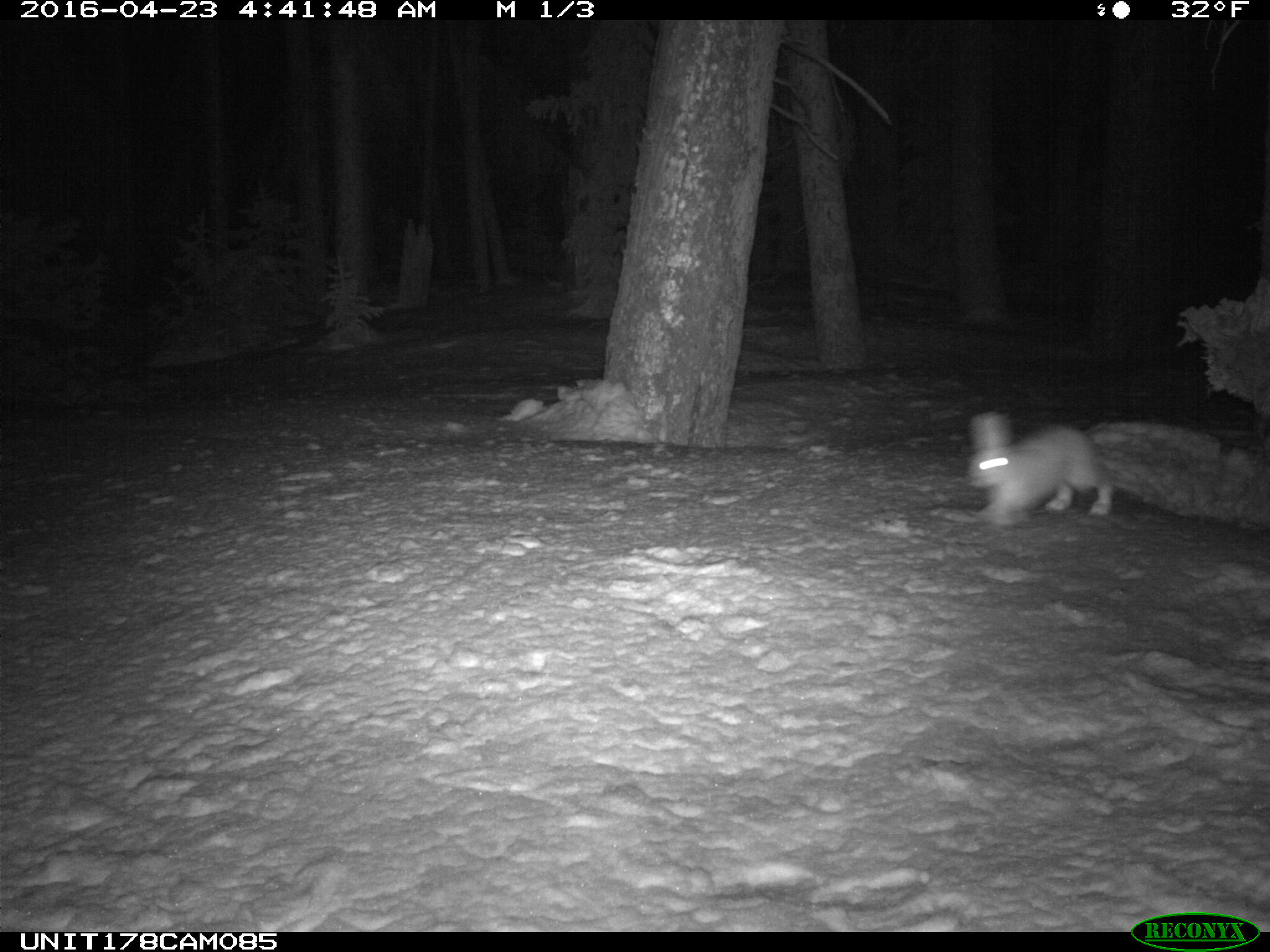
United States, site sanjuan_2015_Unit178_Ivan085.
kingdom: Animalia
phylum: Chordata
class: Mammalia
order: Lagomorpha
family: Leporidae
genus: Lepus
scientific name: Lepus americanus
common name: snowshoe hare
Lepus americanus (snowshoe hare).